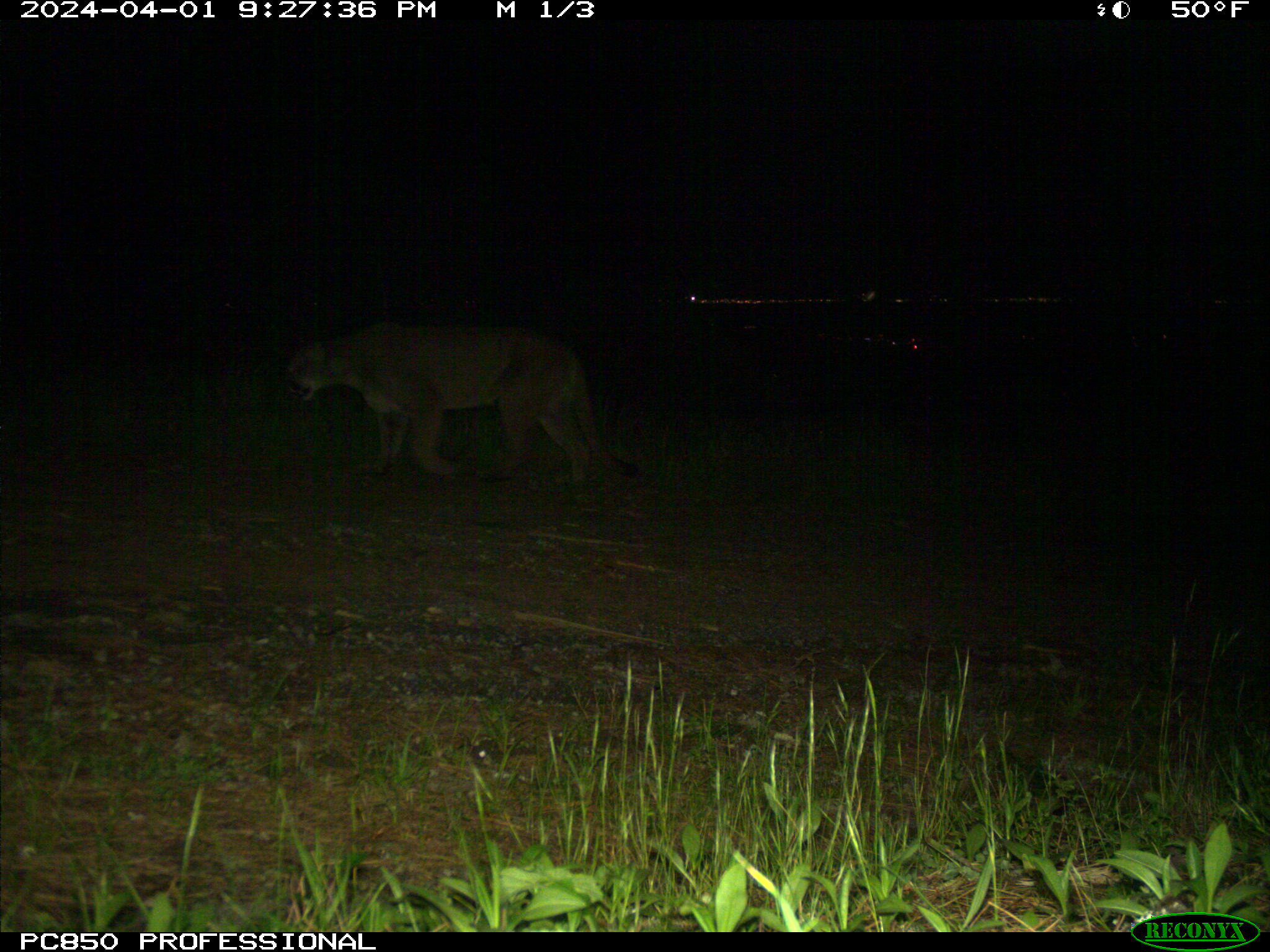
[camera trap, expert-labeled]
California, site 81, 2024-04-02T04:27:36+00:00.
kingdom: Animalia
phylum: Chordata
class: Mammalia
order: Carnivora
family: Felidae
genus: Puma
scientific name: Puma concolor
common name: puma